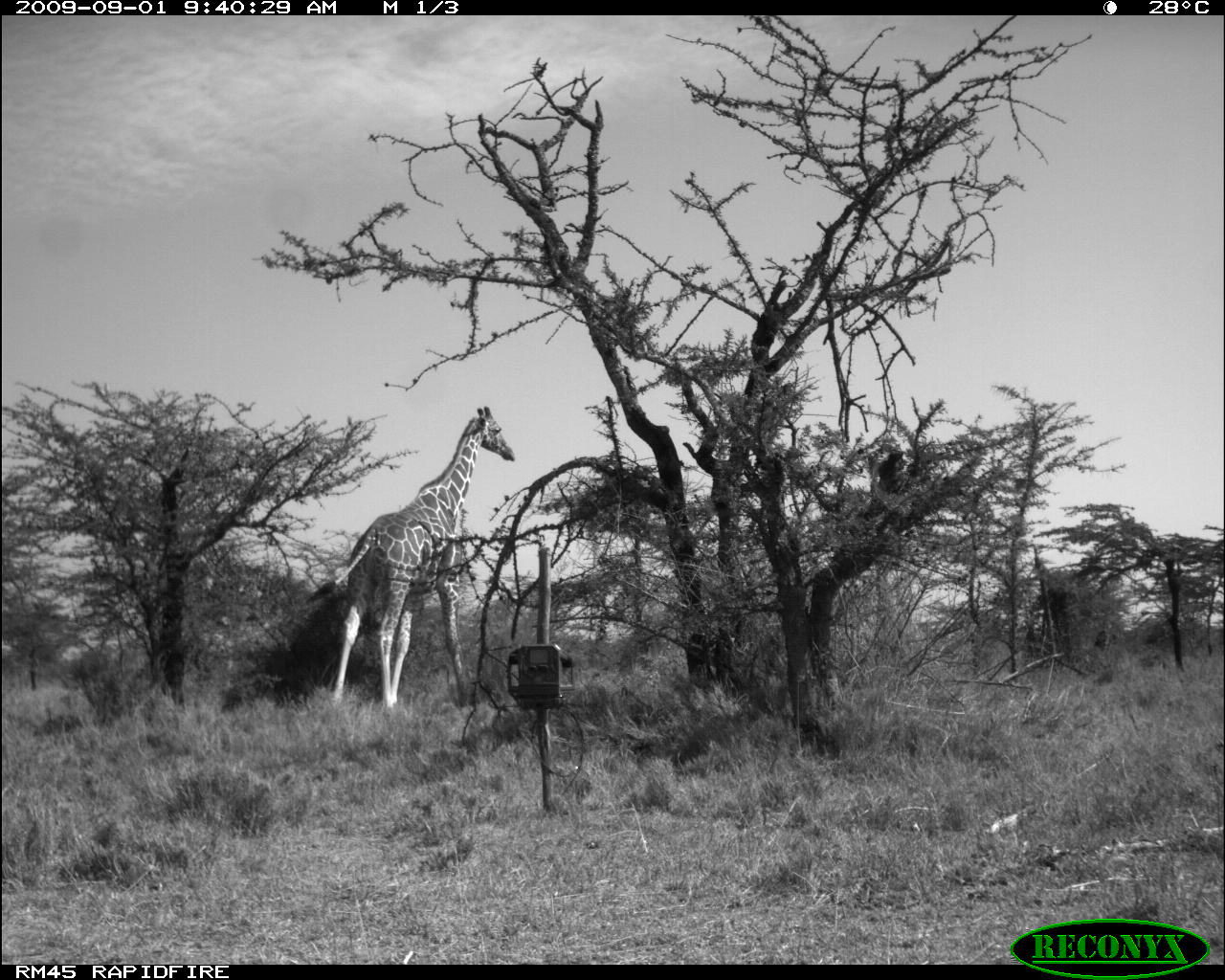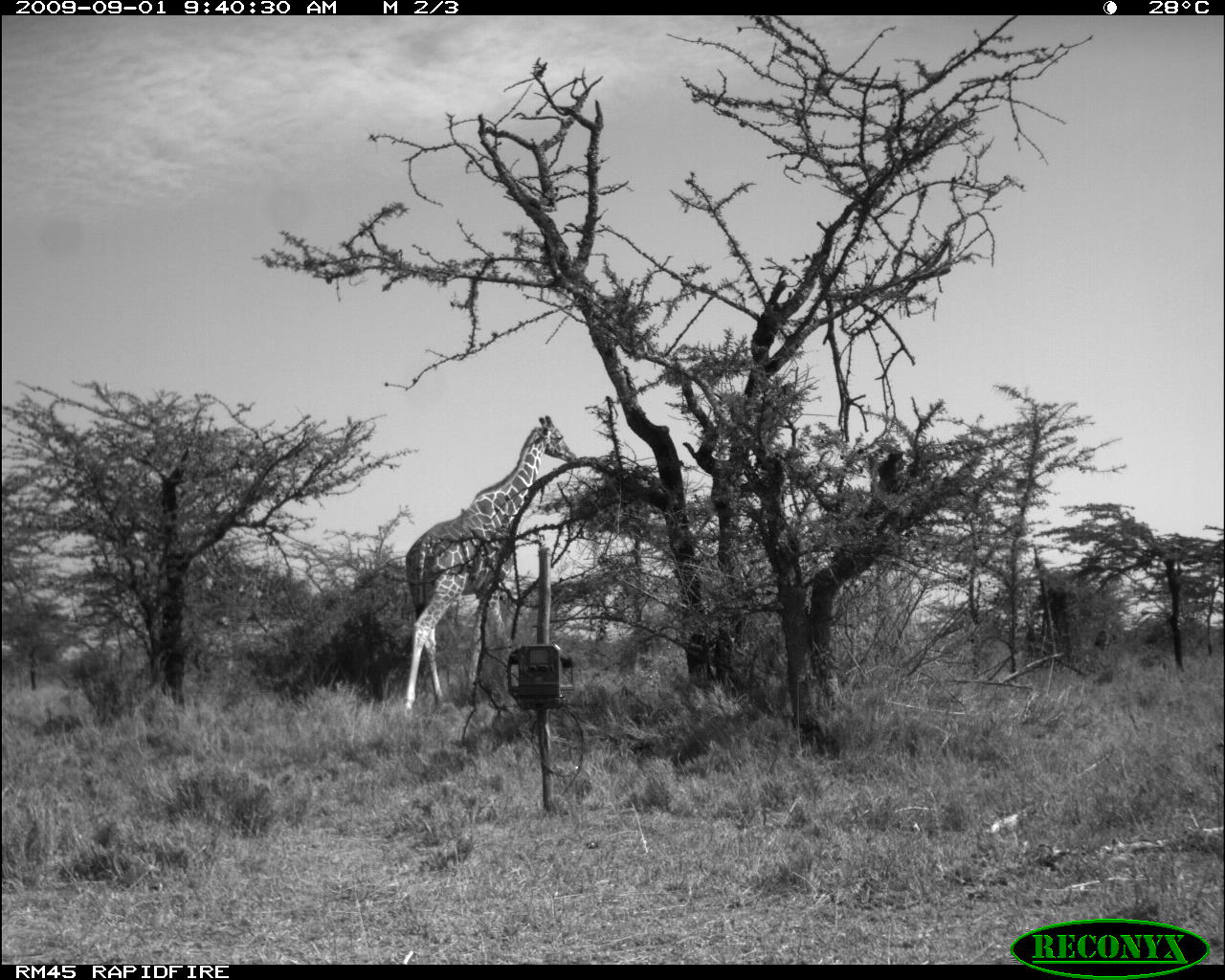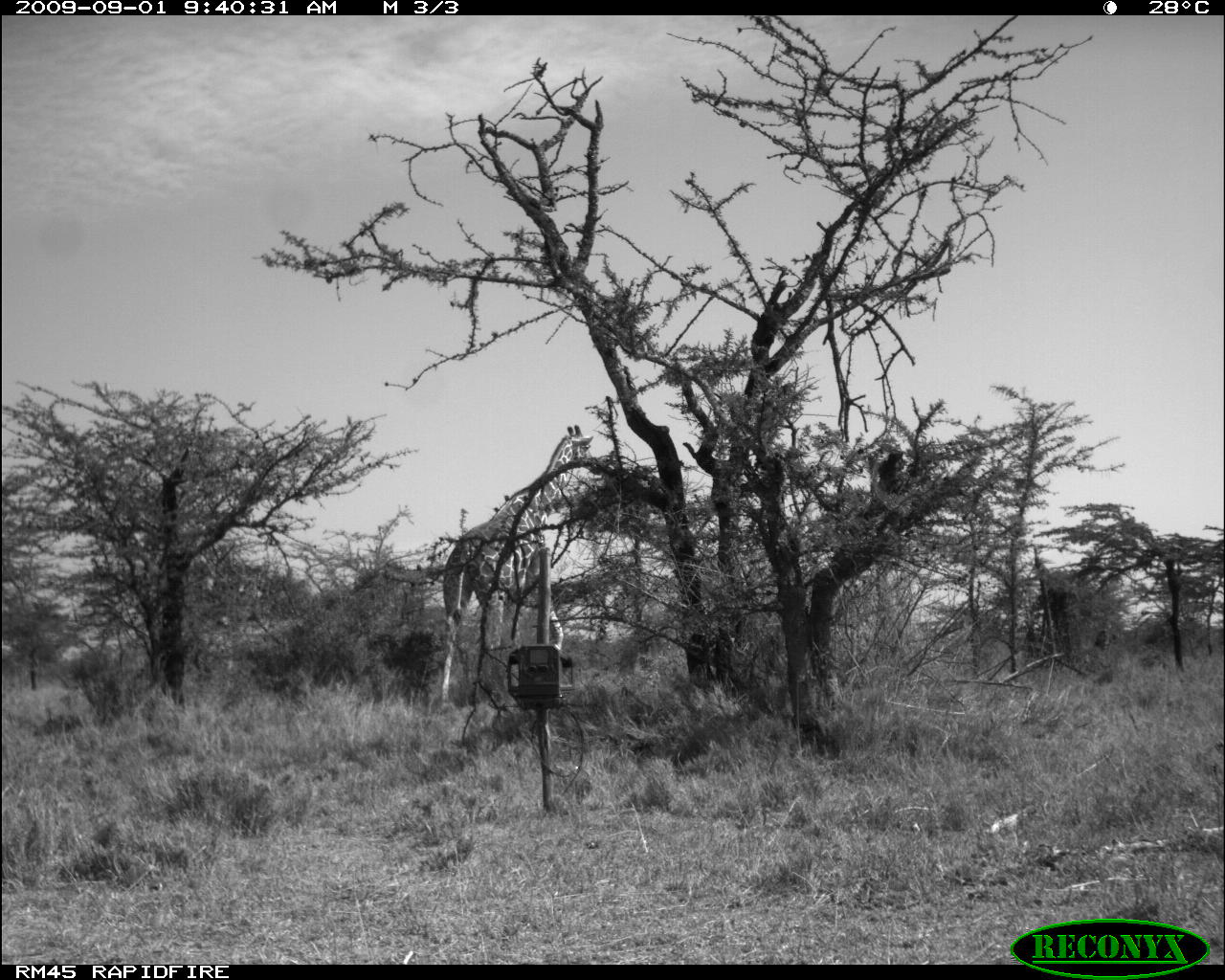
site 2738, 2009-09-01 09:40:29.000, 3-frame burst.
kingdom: Animalia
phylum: Chordata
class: Mammalia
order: Artiodactyla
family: Giraffidae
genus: Giraffa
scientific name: Giraffa camelopardalis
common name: giraffe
Giraffa camelopardalis (giraffe), count 1.